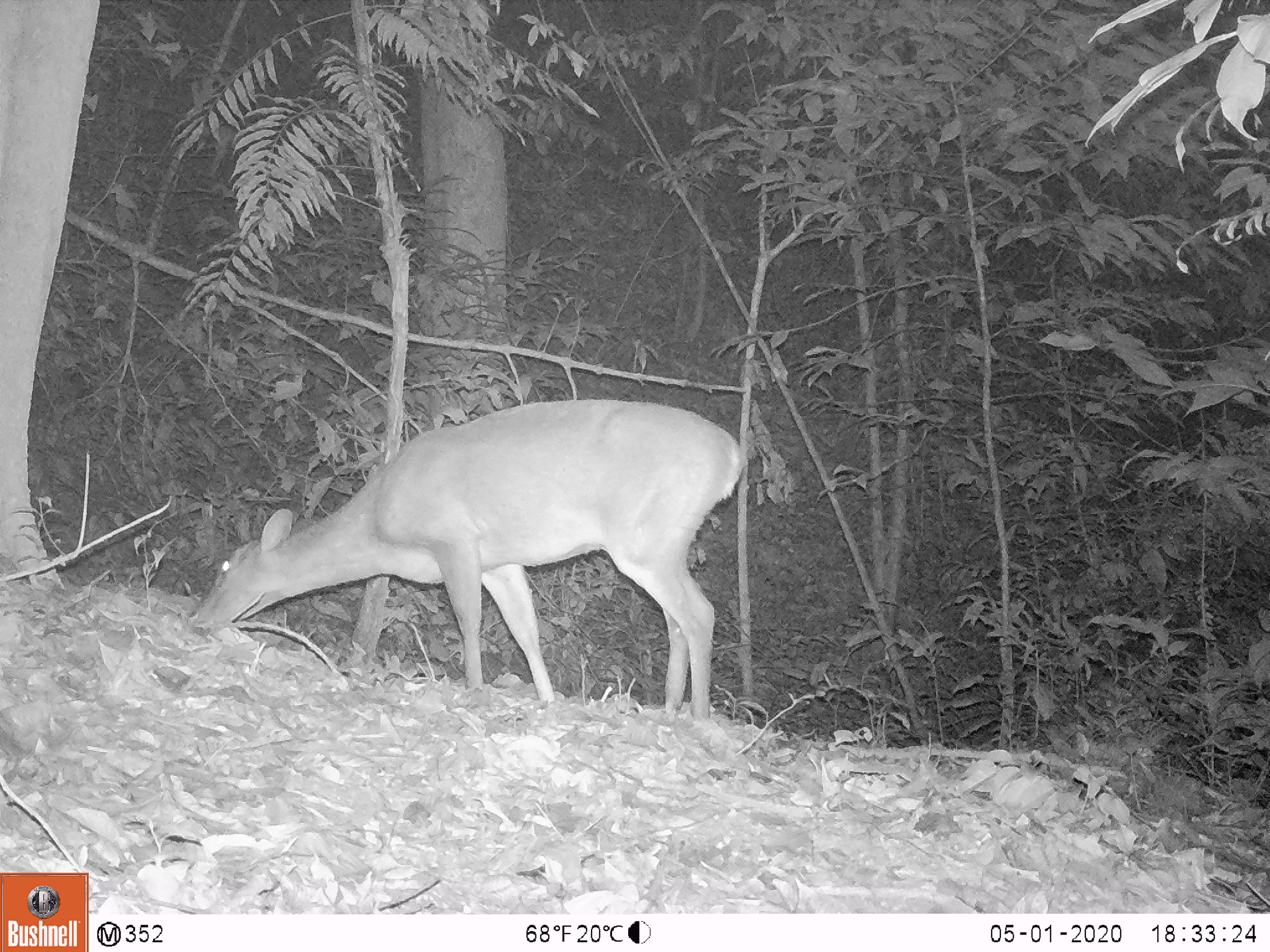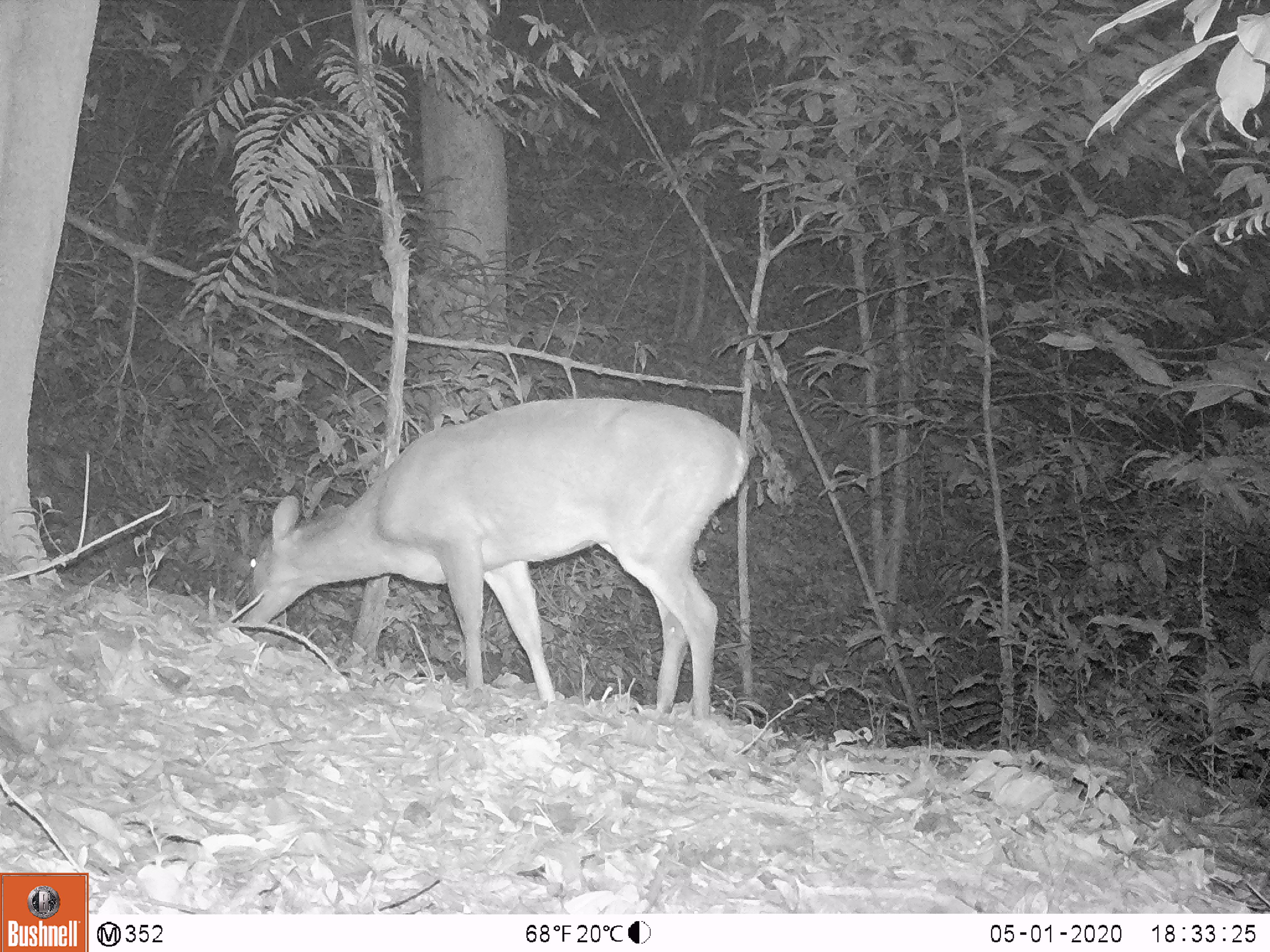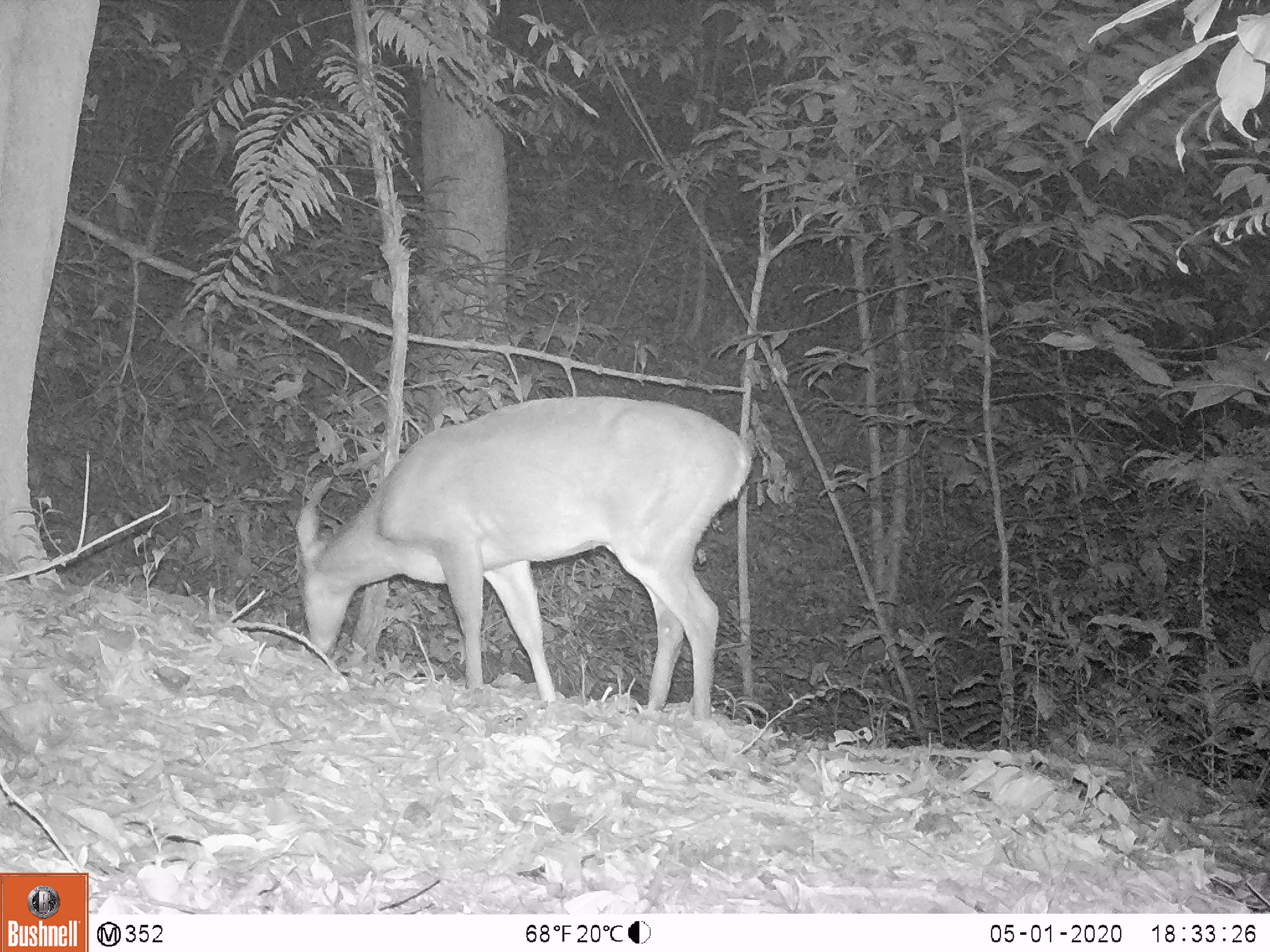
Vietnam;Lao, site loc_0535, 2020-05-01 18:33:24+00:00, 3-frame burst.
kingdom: Animalia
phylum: Chordata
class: Mammalia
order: Artiodactyla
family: Cervidae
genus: Muntiacus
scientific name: Muntiacus vuquangensis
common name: large-antlered muntjac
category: large antlered muntjac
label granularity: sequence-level